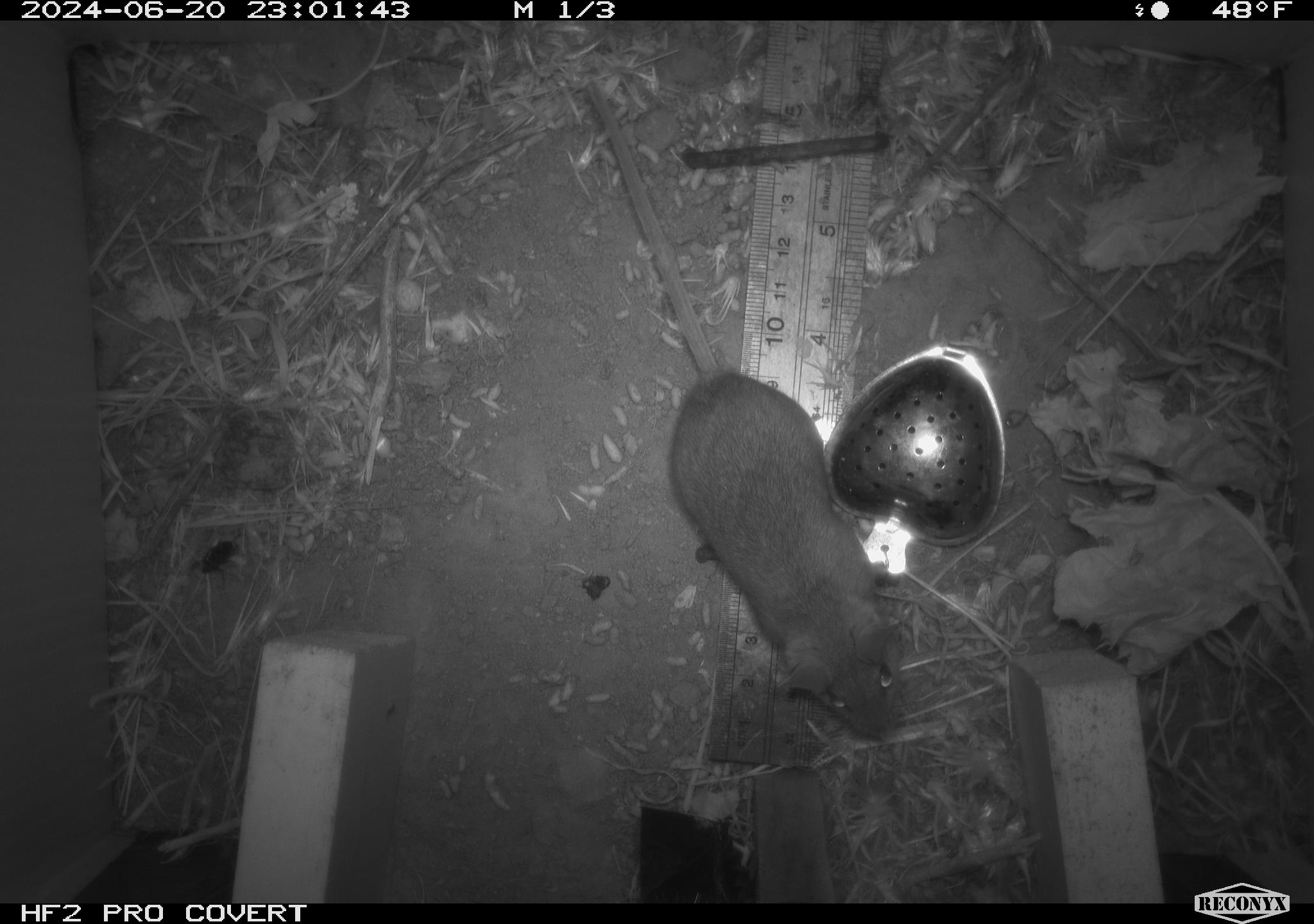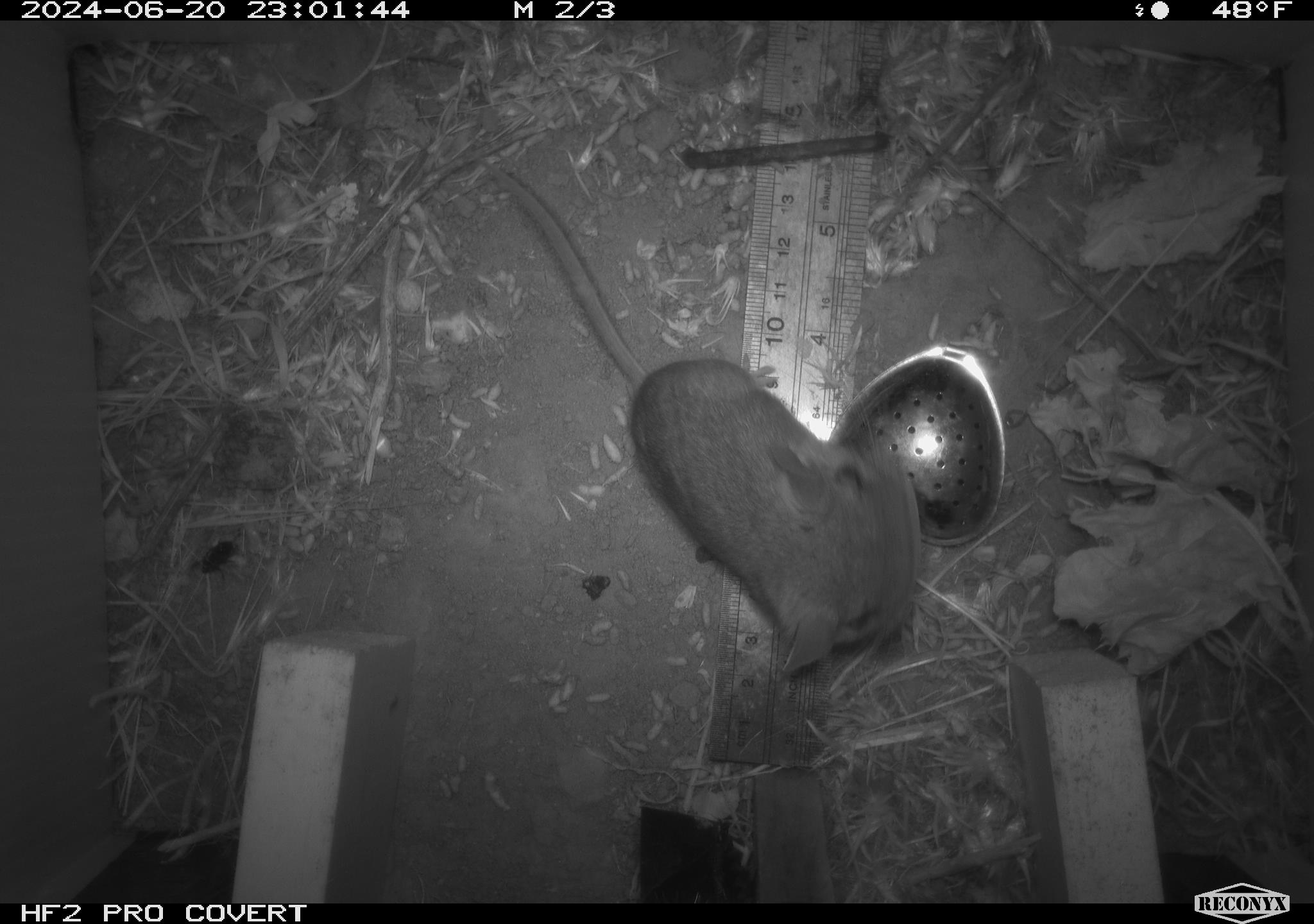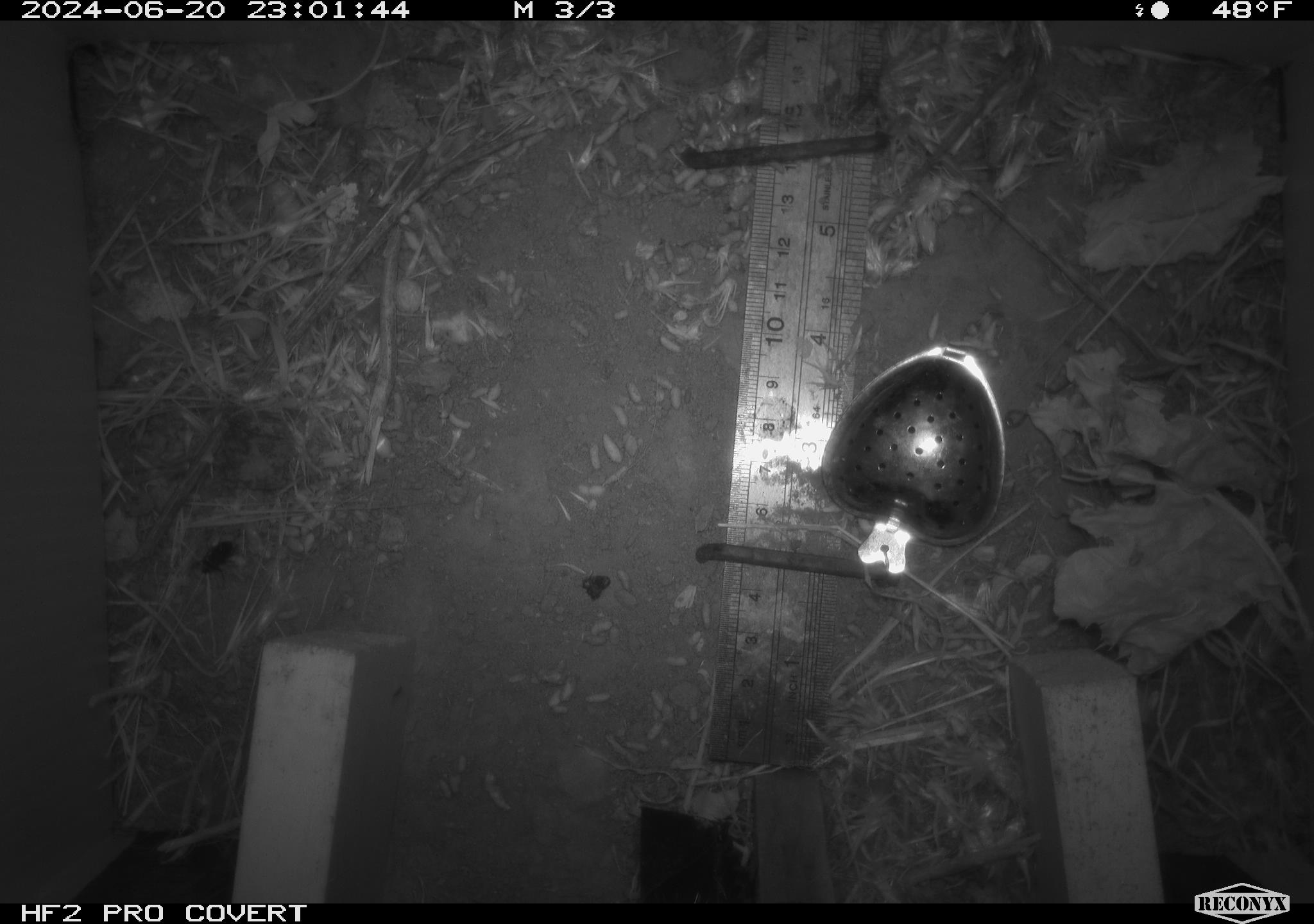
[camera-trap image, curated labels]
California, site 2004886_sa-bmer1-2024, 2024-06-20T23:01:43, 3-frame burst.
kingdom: Animalia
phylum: Chordata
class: Mammalia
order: Rodentia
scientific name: Rodentia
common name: mouse species